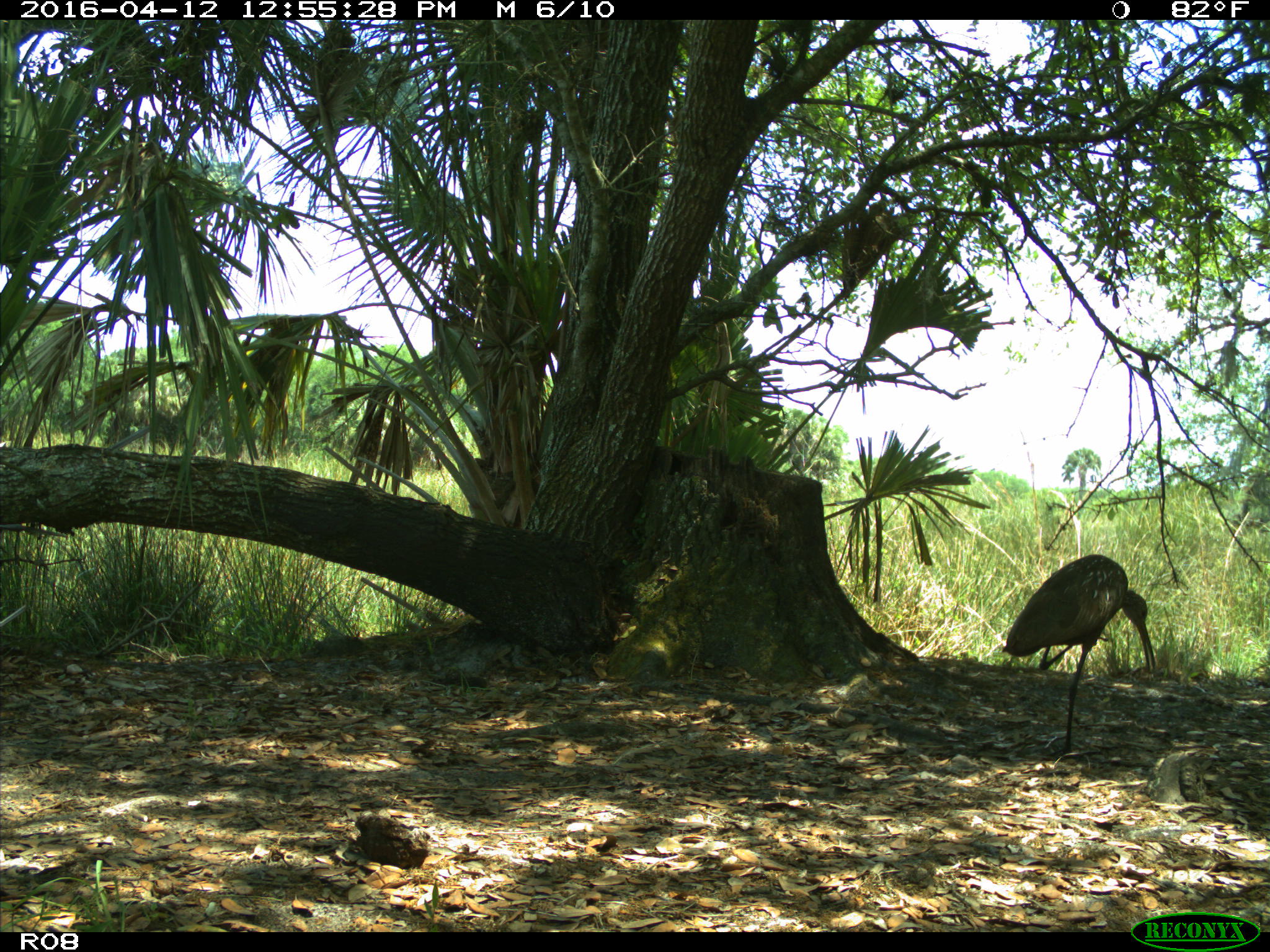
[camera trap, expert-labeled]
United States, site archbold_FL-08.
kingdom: Animalia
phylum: Chordata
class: Aves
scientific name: Aves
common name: birds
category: unidentified bird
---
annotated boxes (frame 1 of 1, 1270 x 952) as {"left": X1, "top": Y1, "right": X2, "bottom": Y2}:
animal: {"left": 1006, "top": 555, "right": 1156, "bottom": 757}